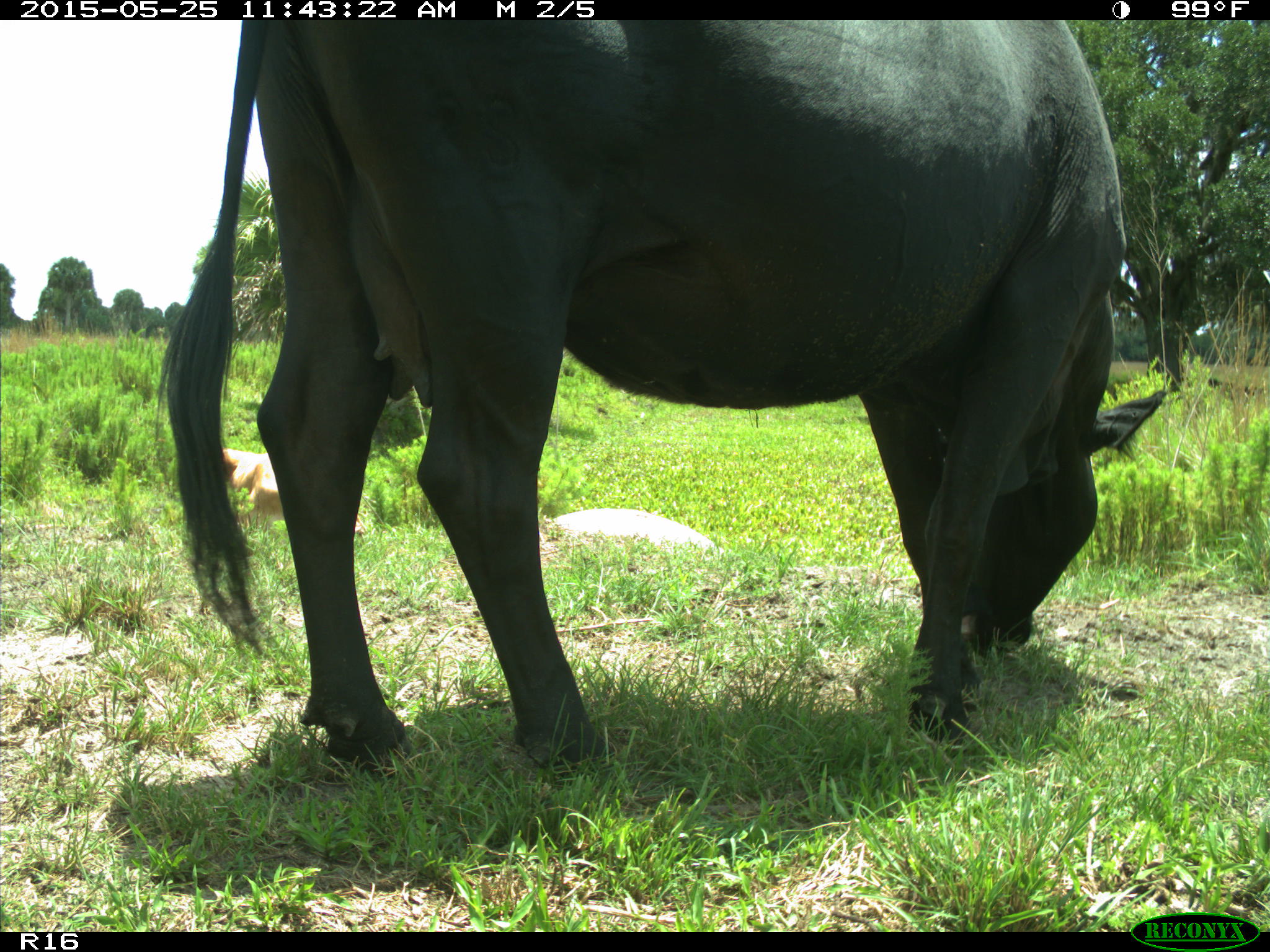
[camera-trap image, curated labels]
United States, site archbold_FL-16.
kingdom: Animalia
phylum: Chordata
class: Mammalia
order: Artiodactyla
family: Bovidae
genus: Bos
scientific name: Bos taurus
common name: domestic cow